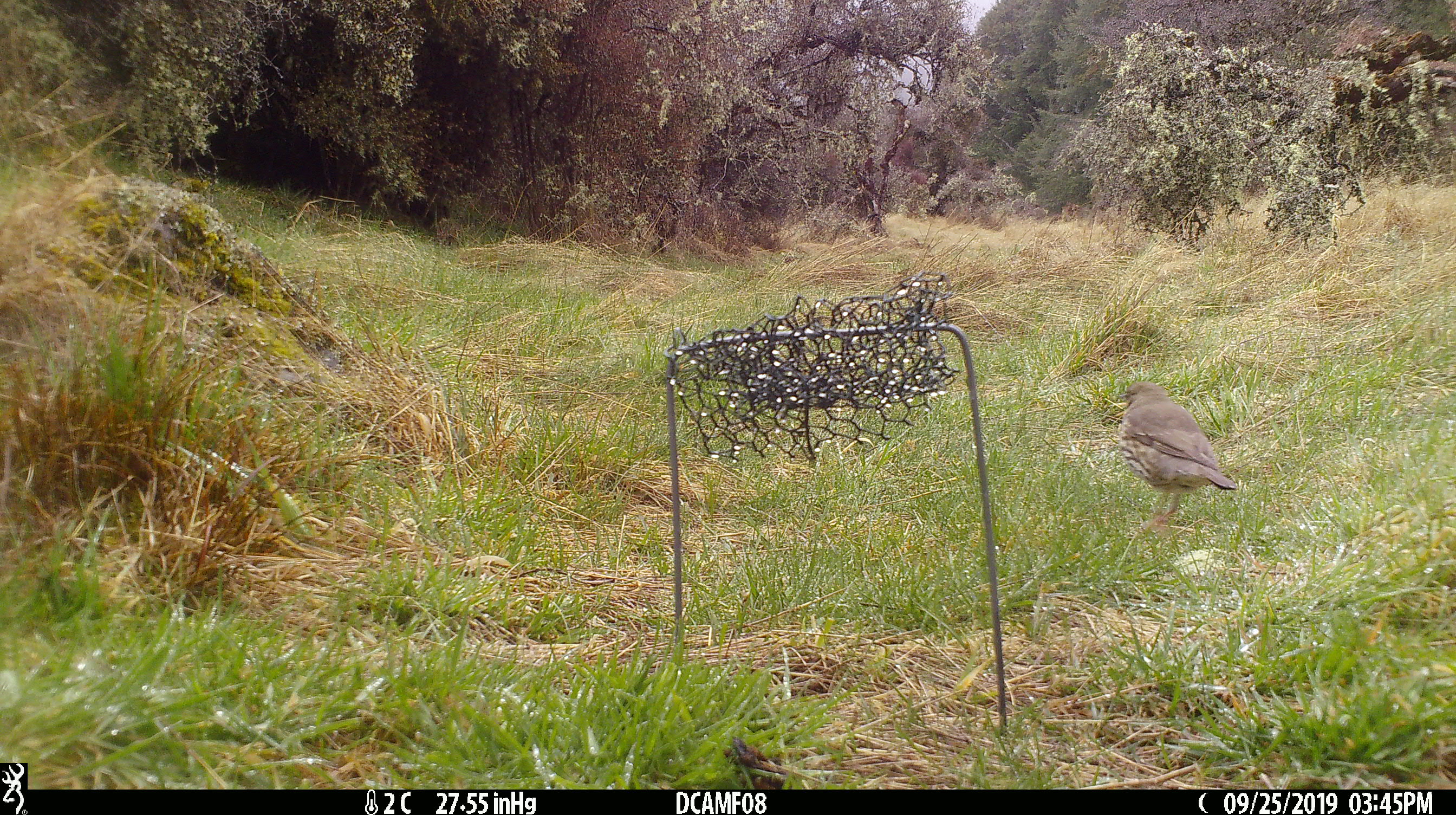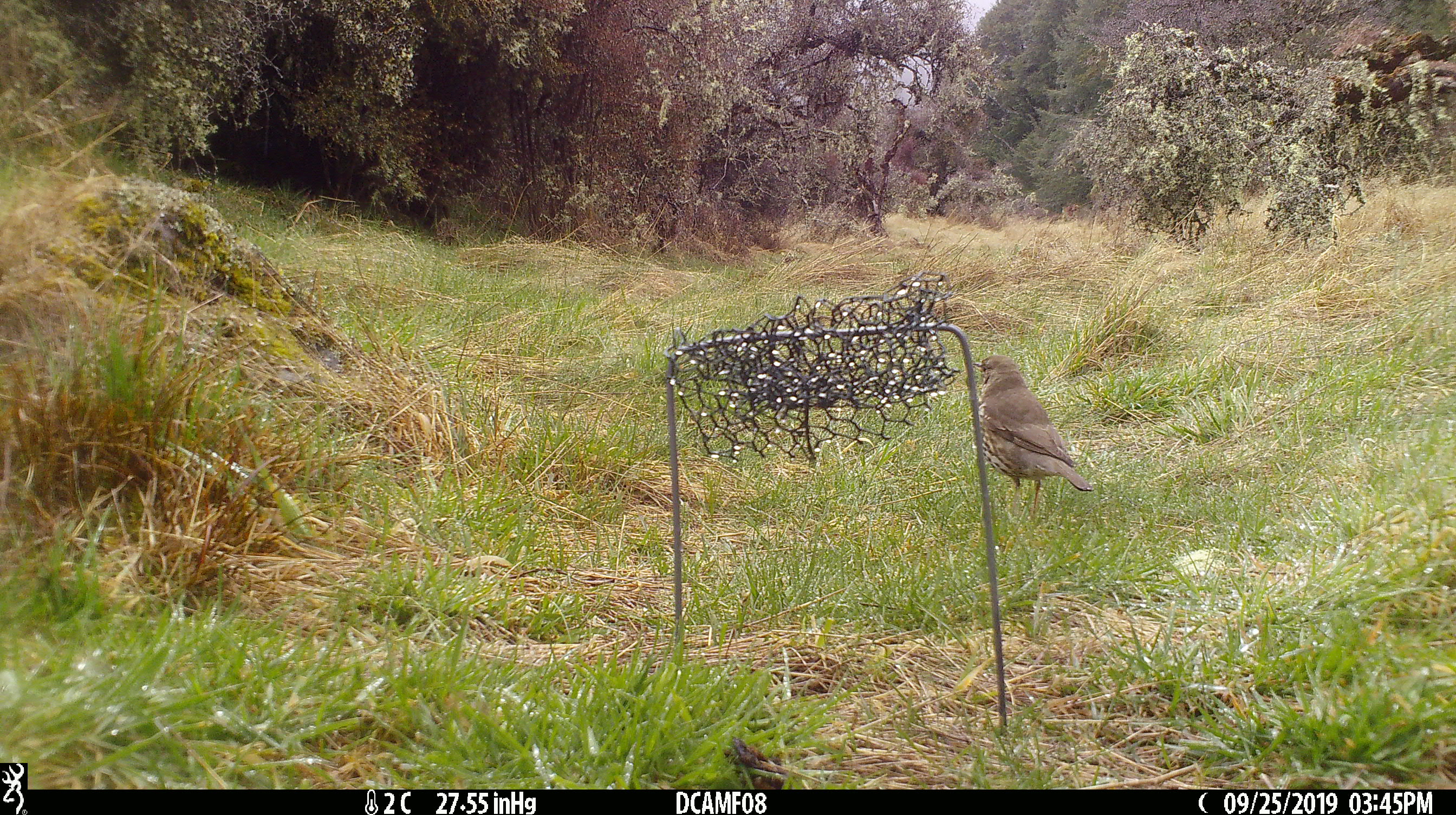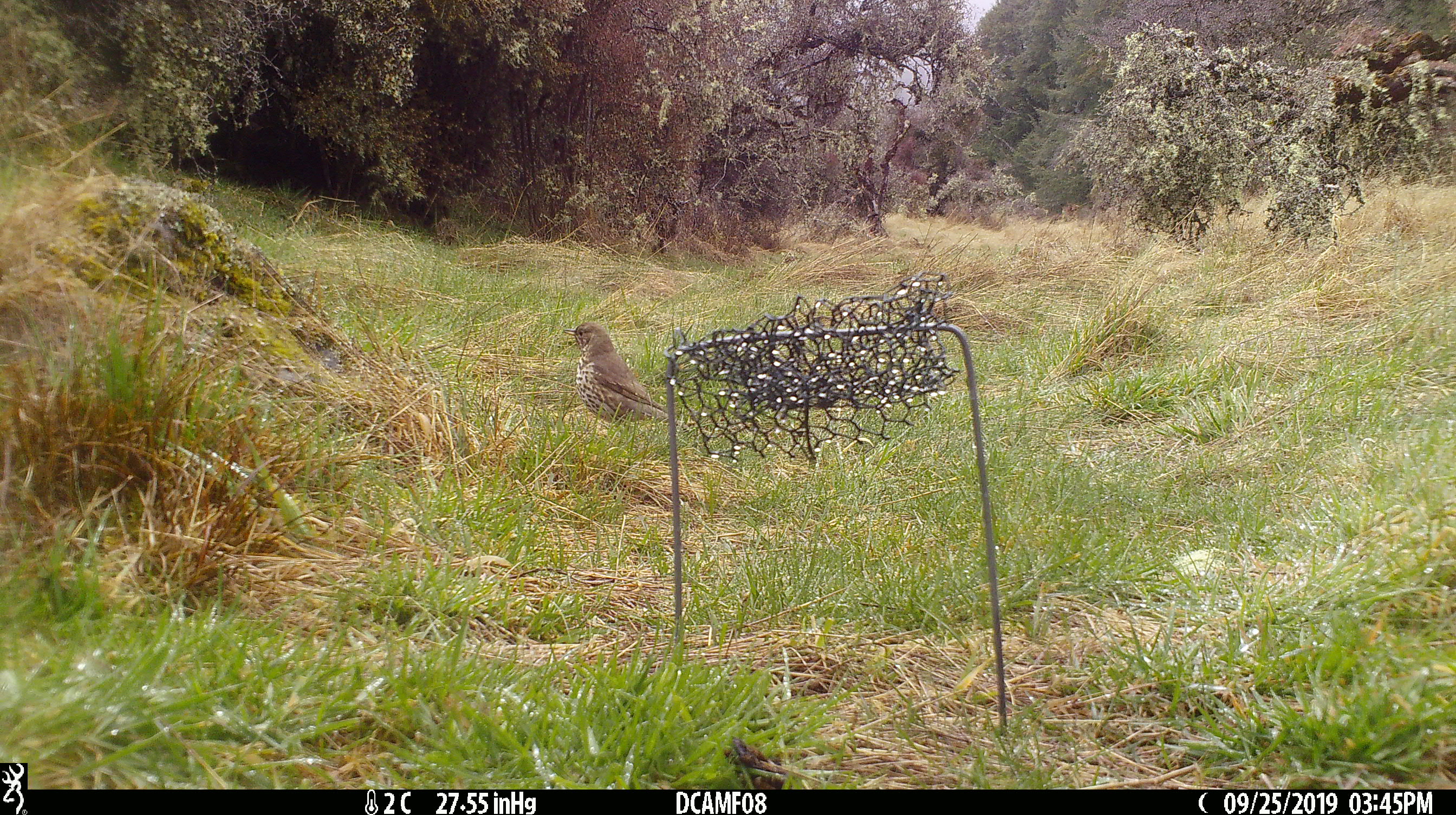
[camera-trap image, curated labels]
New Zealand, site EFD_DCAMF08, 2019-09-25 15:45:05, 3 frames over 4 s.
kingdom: Animalia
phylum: Chordata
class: Aves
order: Passeriformes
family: Turdidae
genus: Turdus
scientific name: Turdus philomelos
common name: song thrush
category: thrush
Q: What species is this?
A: Thrush (song thrush) (Turdus philomelos).